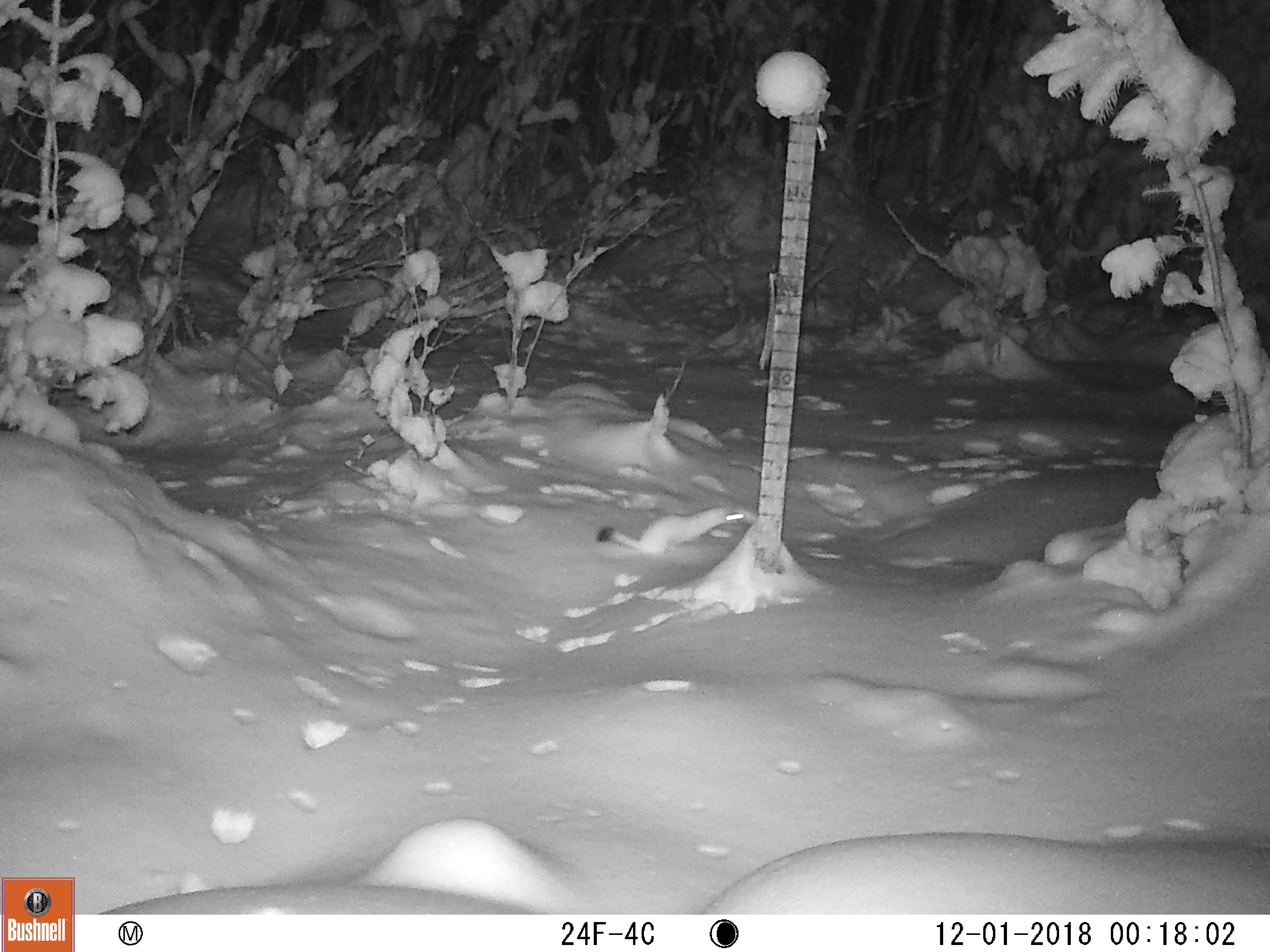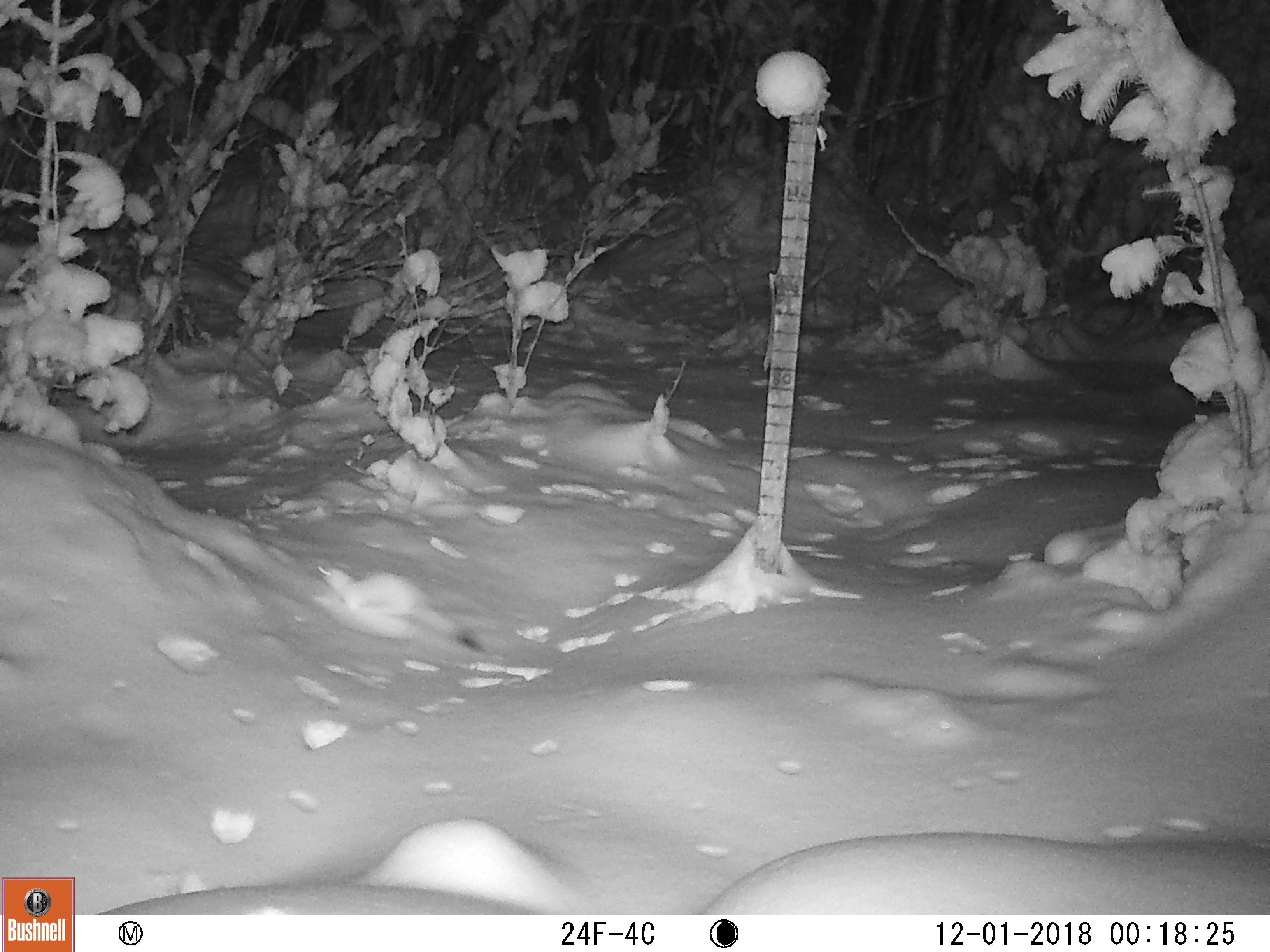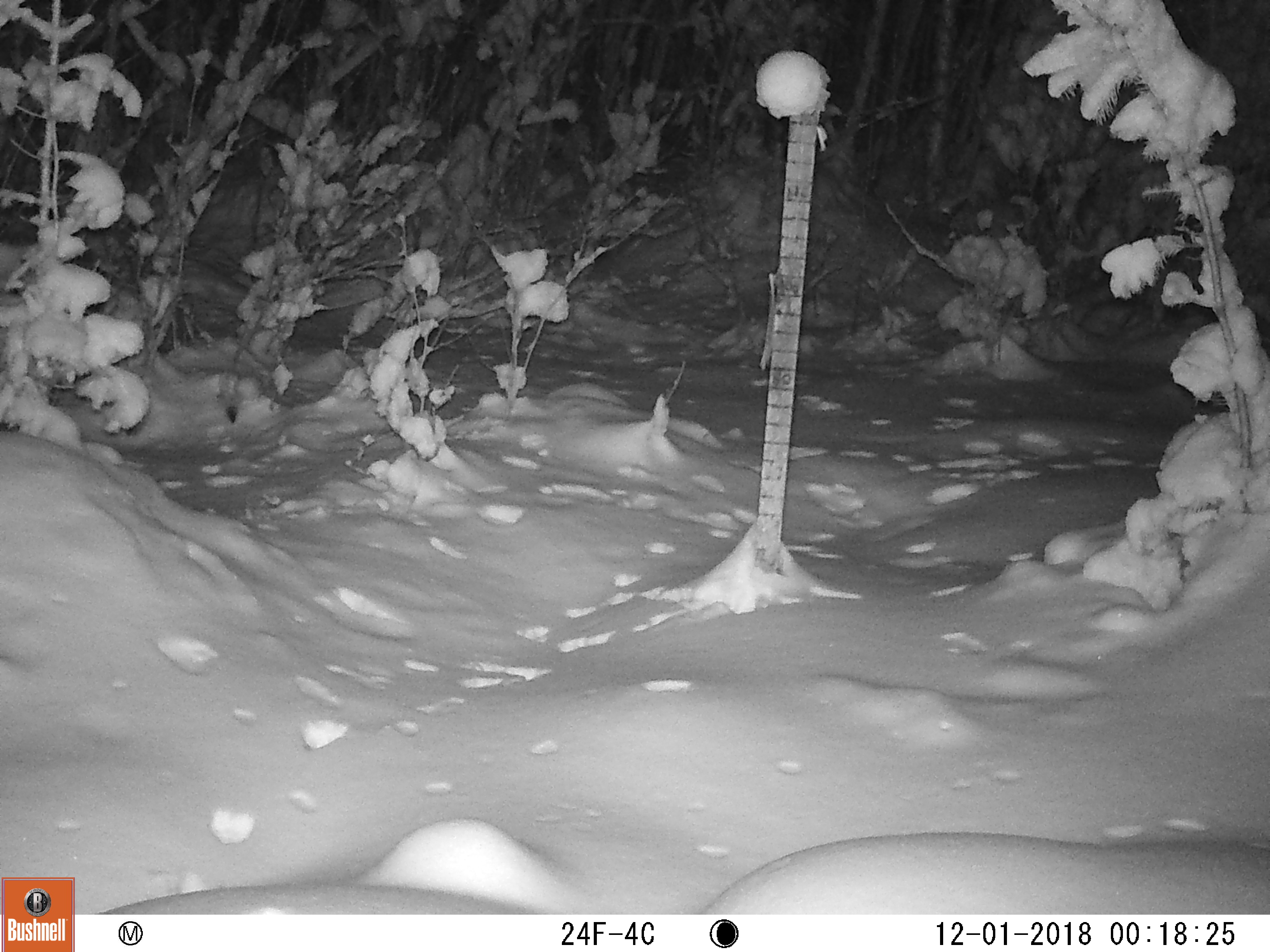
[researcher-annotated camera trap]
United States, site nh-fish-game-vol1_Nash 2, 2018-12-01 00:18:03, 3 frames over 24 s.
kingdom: Animalia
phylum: Chordata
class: Mammalia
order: Carnivora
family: Mustelidae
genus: Mustela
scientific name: Mustela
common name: weasel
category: weasel sp.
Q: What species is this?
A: Weasel sp. (weasel) (Mustela).